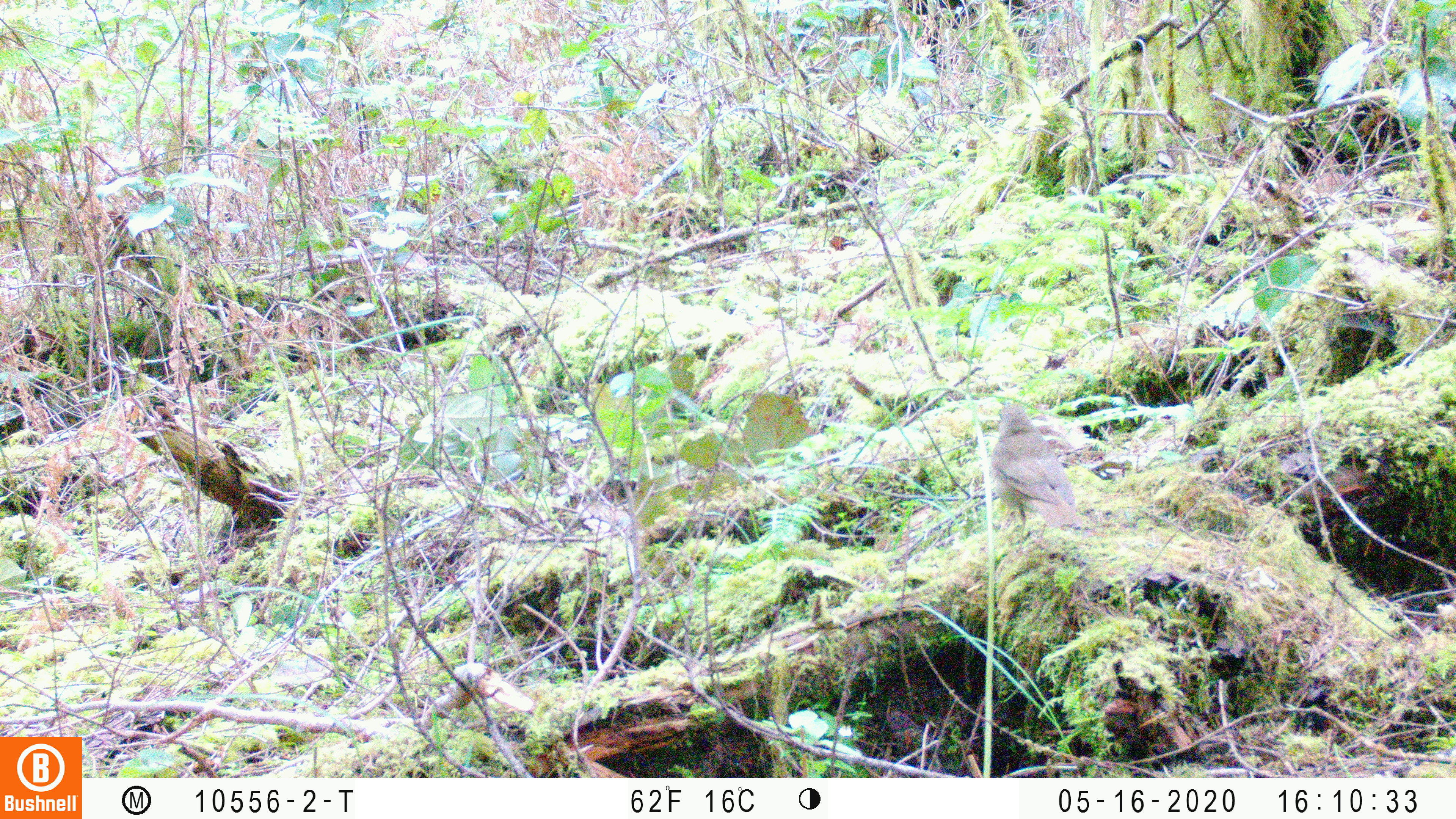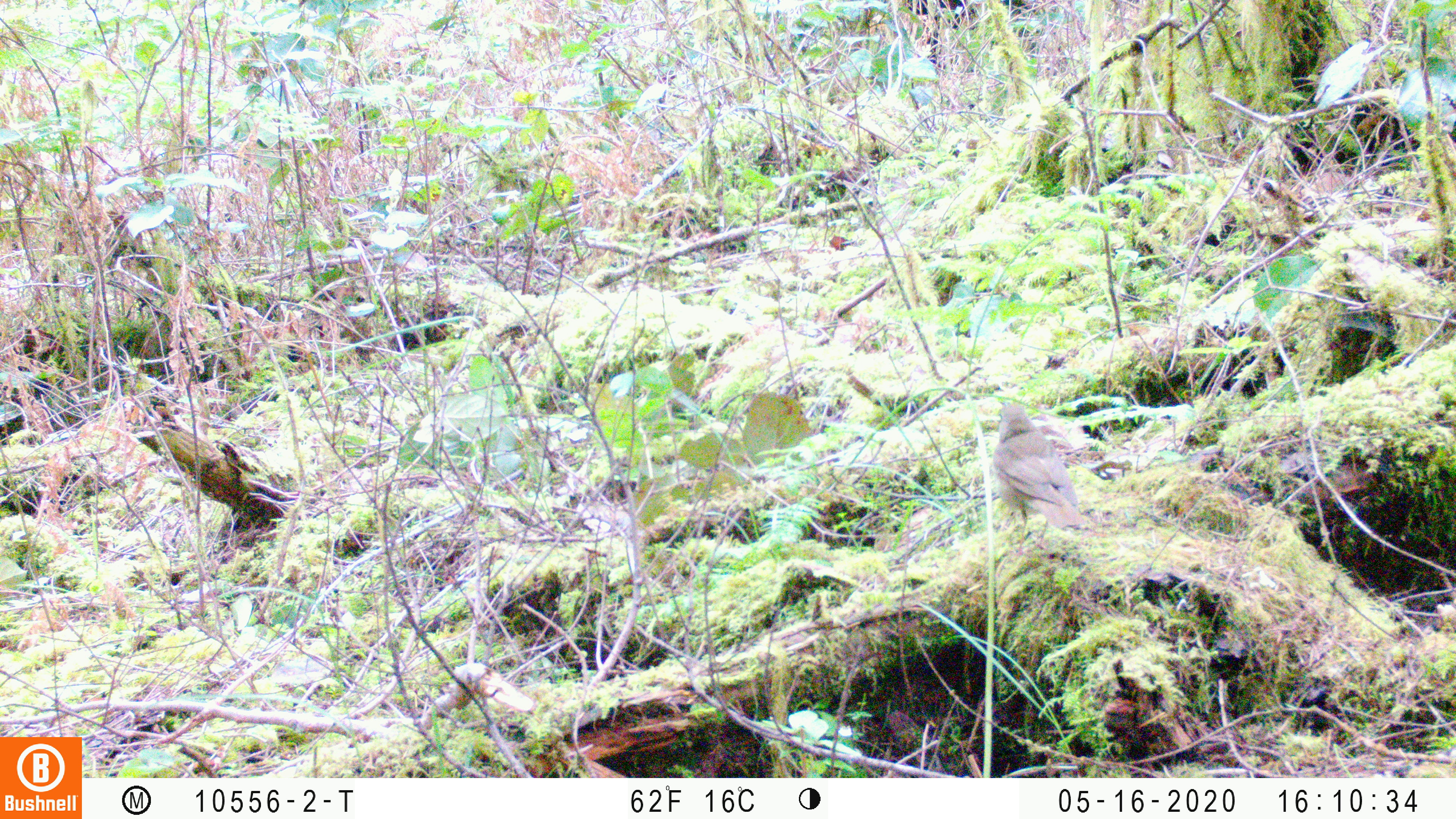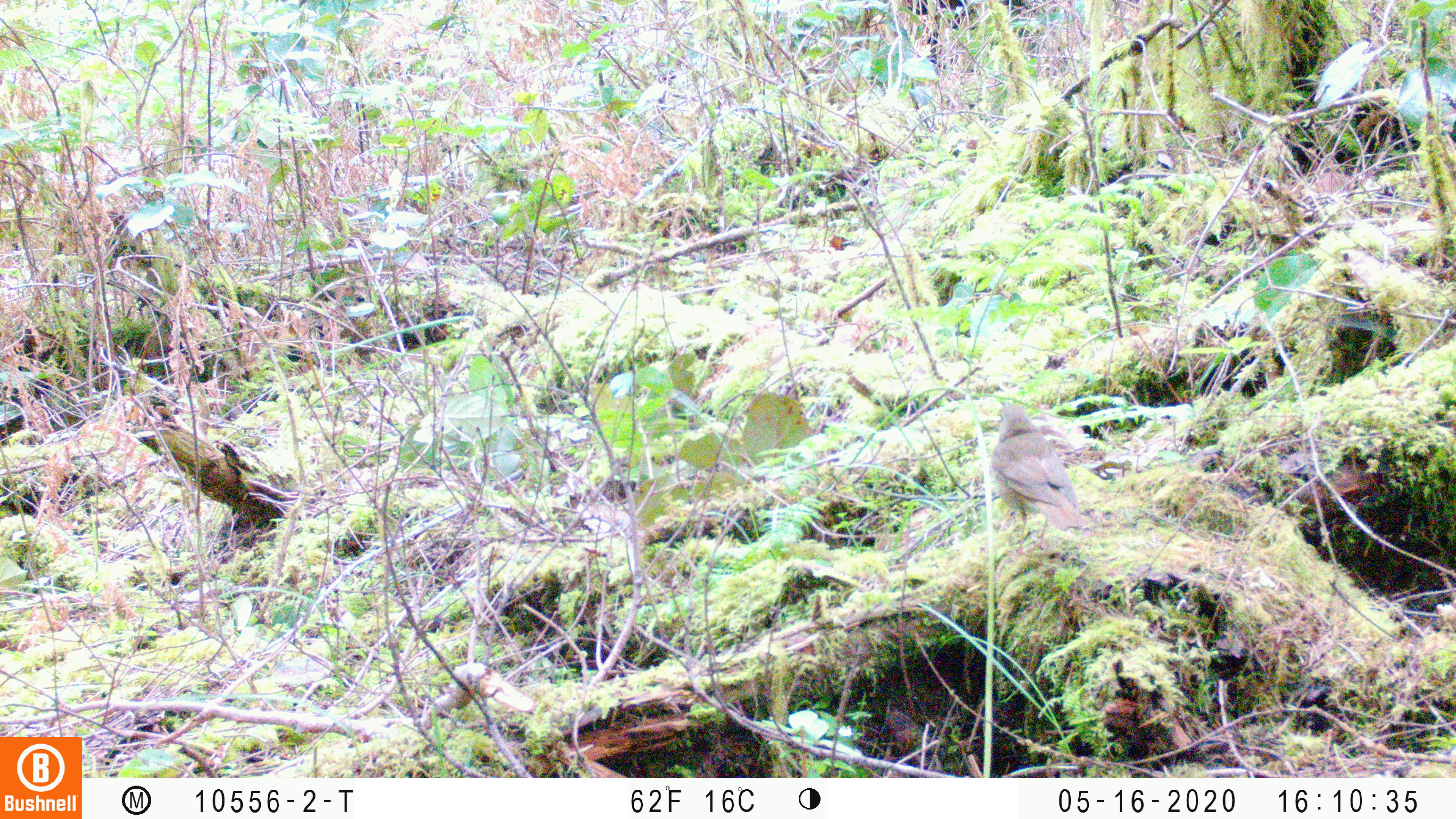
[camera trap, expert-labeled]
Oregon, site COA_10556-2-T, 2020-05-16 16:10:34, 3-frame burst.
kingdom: Animalia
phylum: Chordata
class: Aves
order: Passeriformes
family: Turdidae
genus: Catharus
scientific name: Catharus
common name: brown thrushes and nightingale-thrushes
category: catharus species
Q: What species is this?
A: Catharus species (brown thrushes and nightingale-thrushes) (Catharus).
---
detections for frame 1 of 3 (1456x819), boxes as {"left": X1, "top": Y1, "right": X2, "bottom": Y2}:
catharus species: {"left": 986, "top": 400, "right": 1094, "bottom": 567}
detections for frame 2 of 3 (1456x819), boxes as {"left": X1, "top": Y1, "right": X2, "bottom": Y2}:
catharus species: {"left": 985, "top": 399, "right": 1095, "bottom": 561}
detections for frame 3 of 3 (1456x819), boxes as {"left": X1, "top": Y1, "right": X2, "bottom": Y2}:
catharus species: {"left": 986, "top": 395, "right": 1101, "bottom": 560}